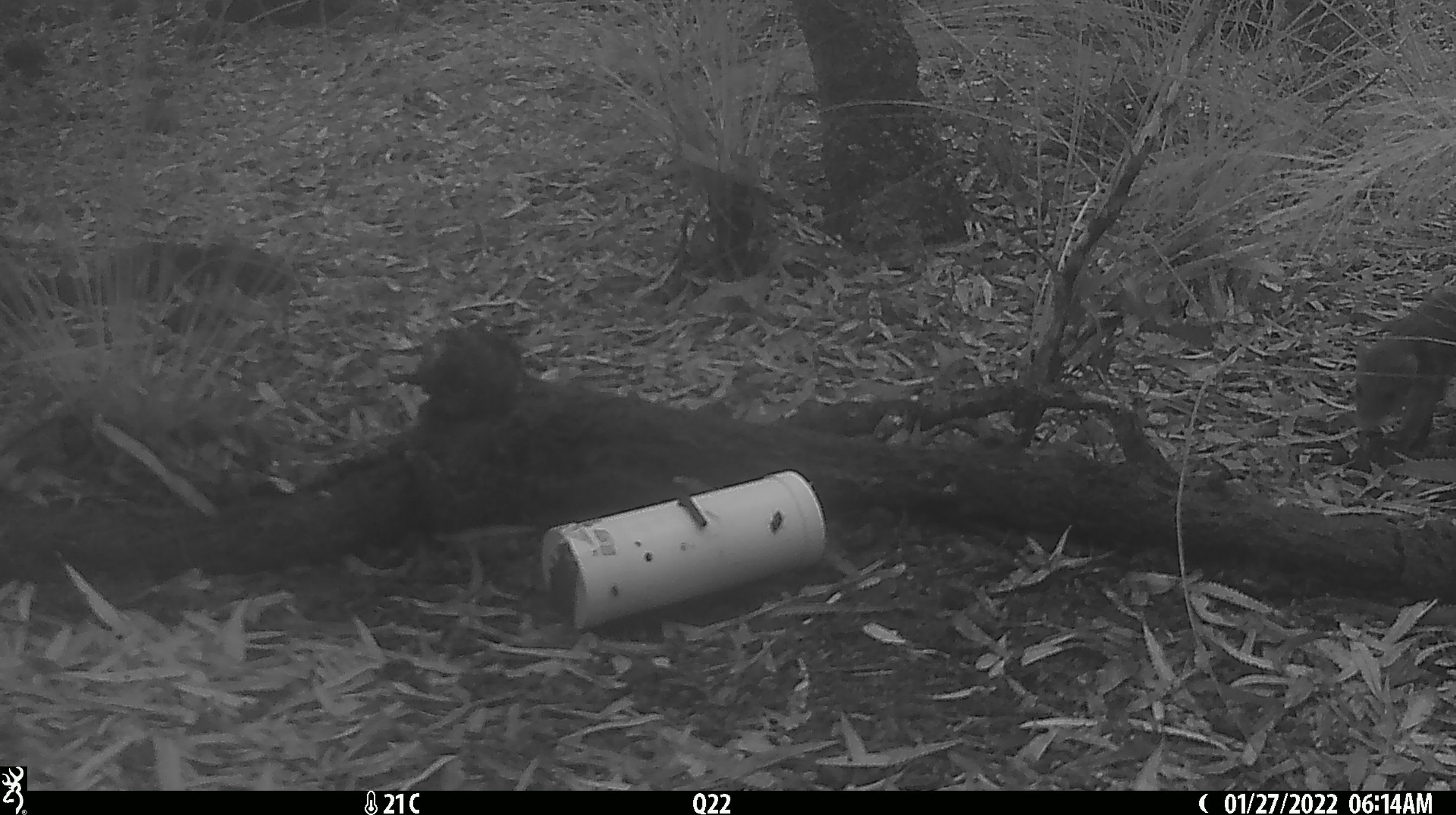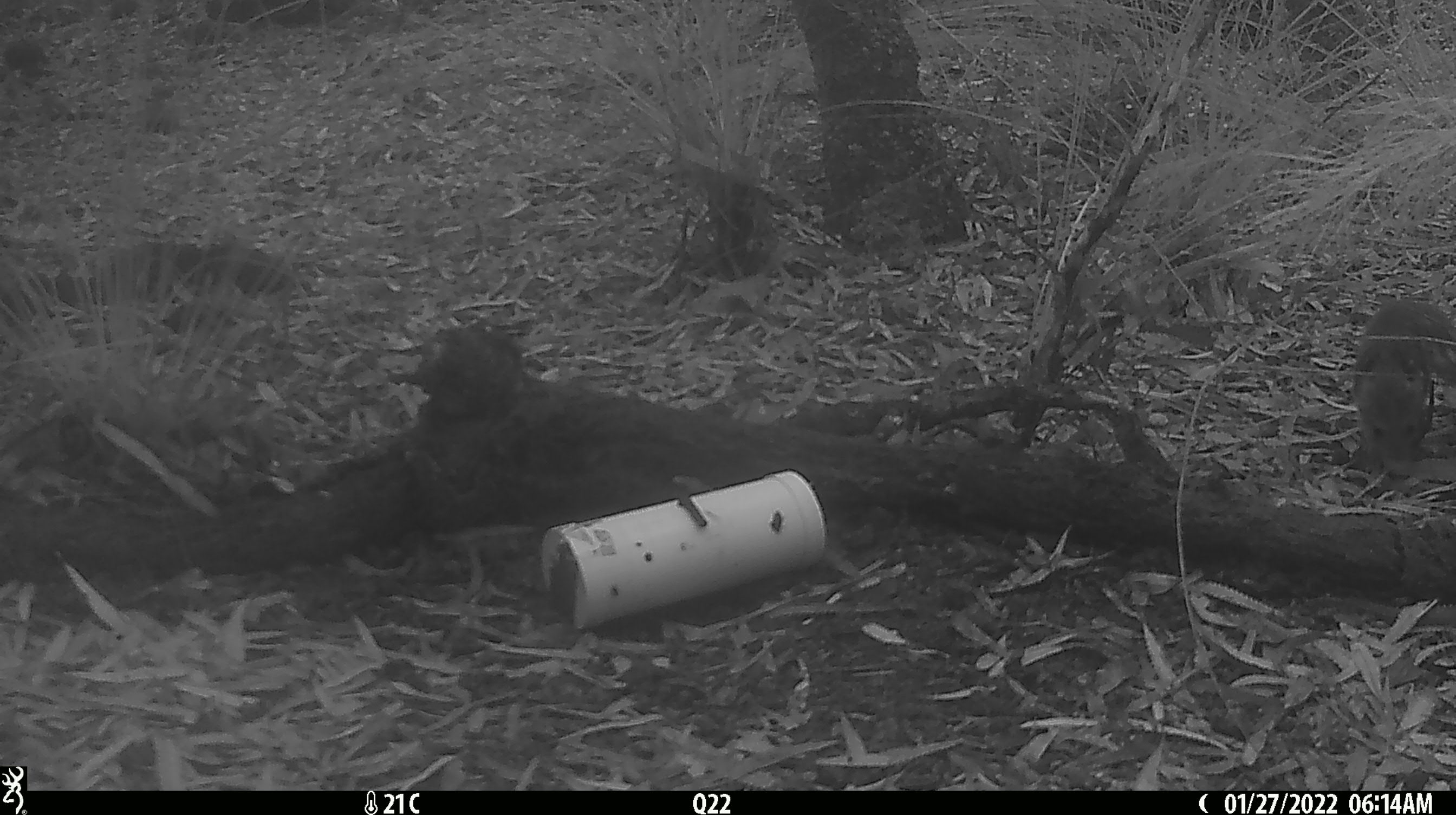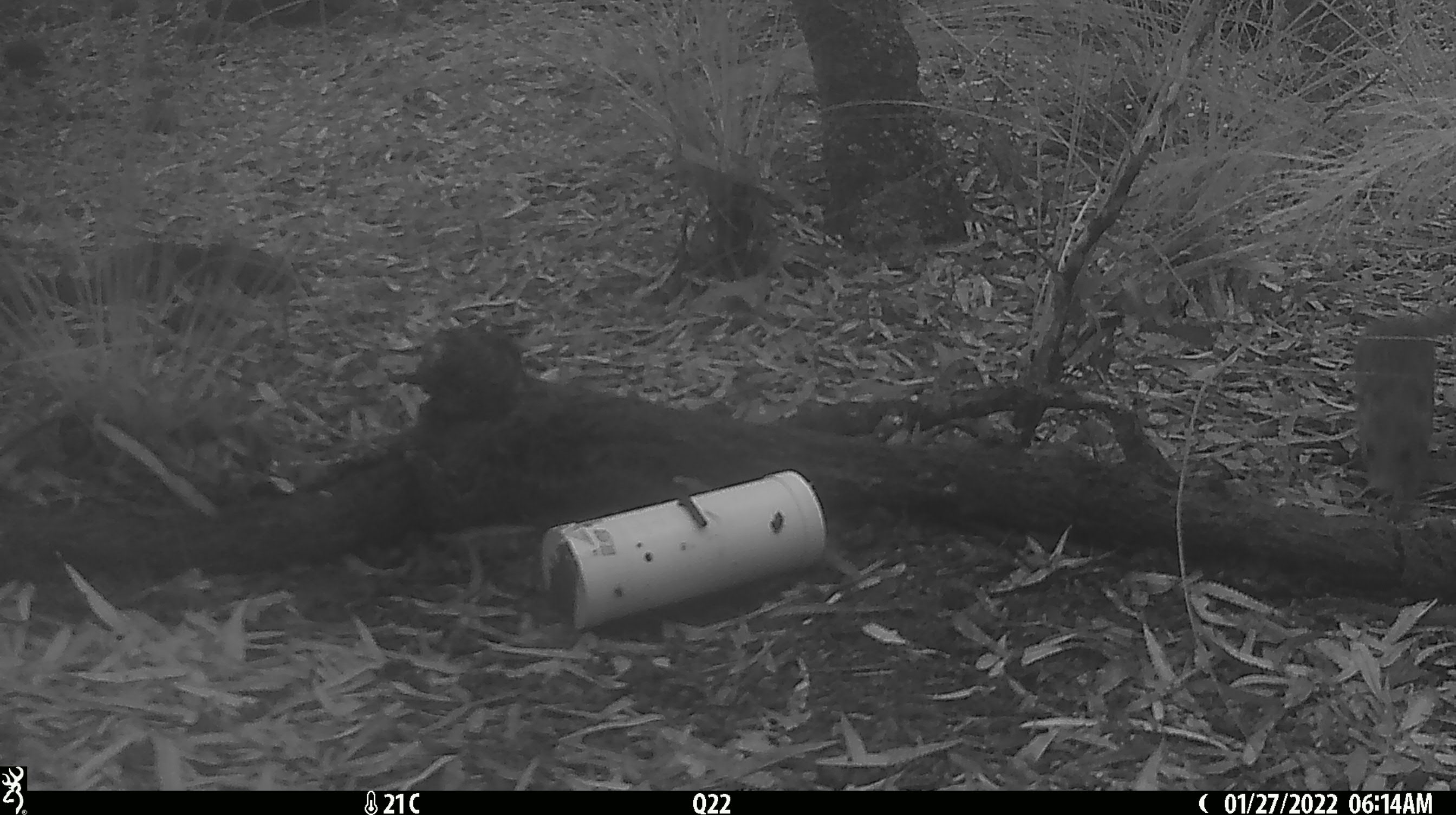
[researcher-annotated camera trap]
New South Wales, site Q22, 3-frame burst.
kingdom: Animalia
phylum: Chordata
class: Mammalia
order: Dasyuromorphia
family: Dasyuridae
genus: Dasyurus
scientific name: Dasyurus maculatus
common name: spotted-tailed quoll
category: quoll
Quoll (spotted-tailed quoll) (Dasyurus maculatus).